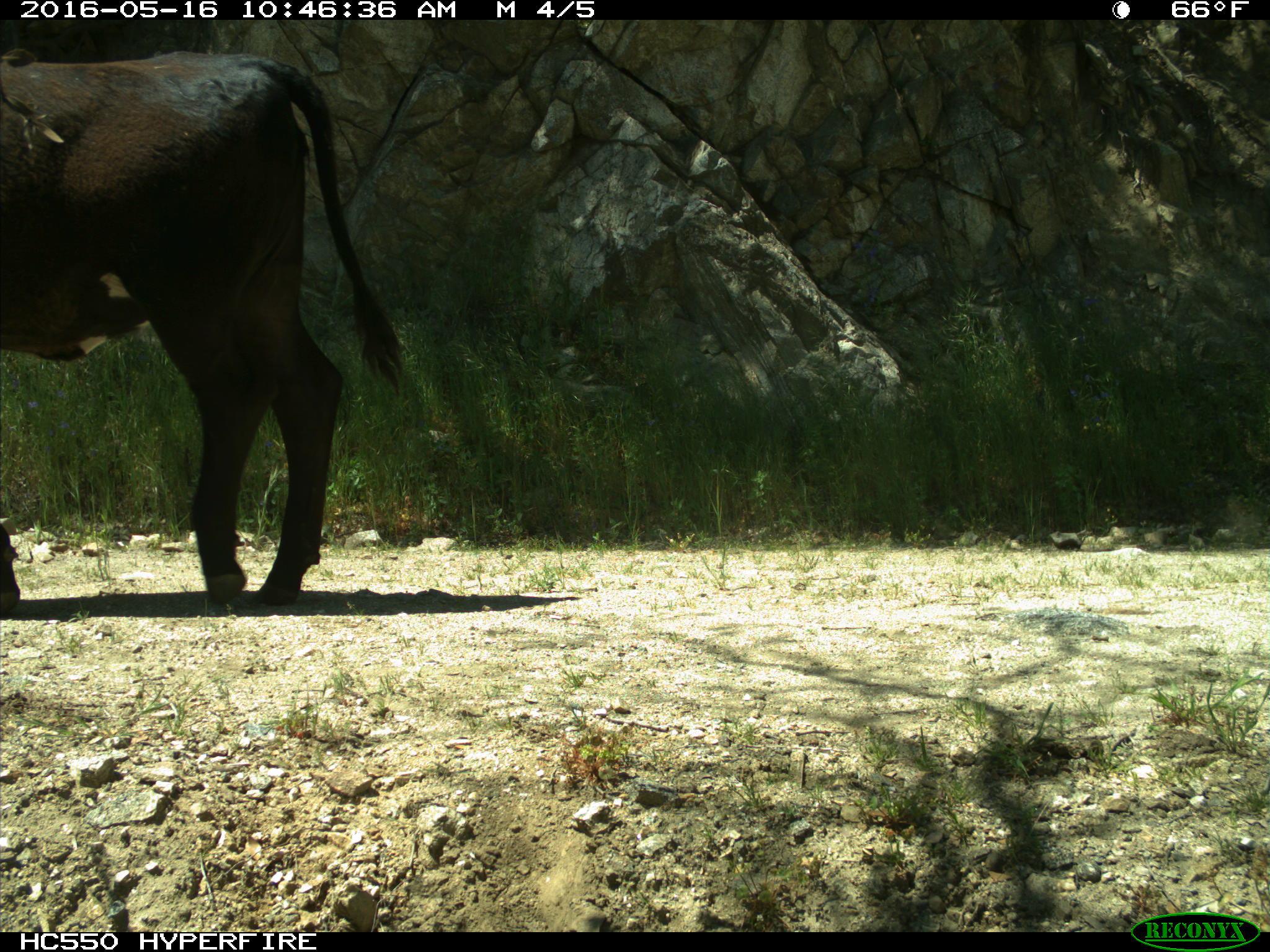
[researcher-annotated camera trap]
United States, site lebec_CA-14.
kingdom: Animalia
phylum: Chordata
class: Mammalia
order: Artiodactyla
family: Bovidae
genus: Bos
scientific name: Bos taurus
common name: domestic cow